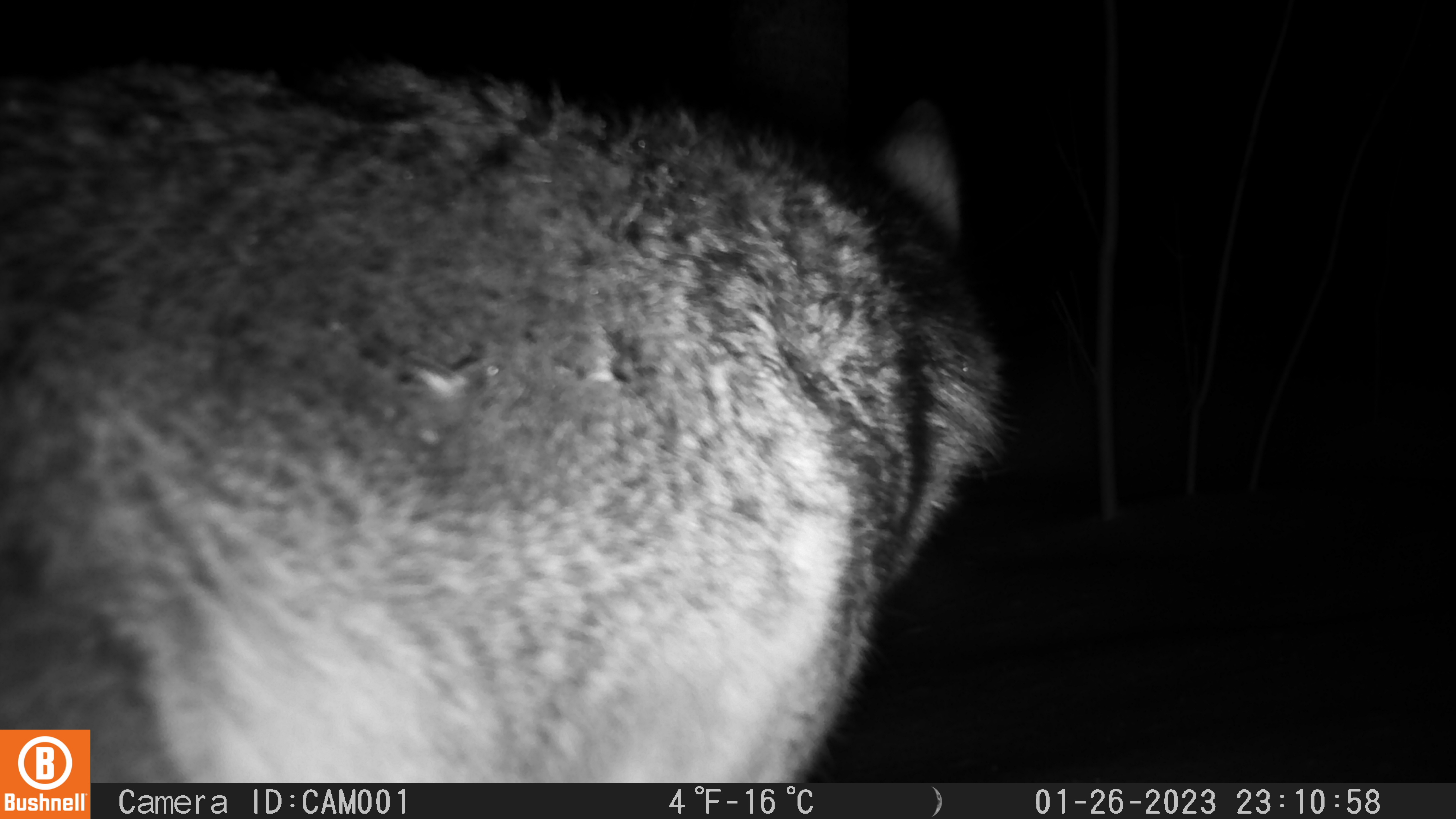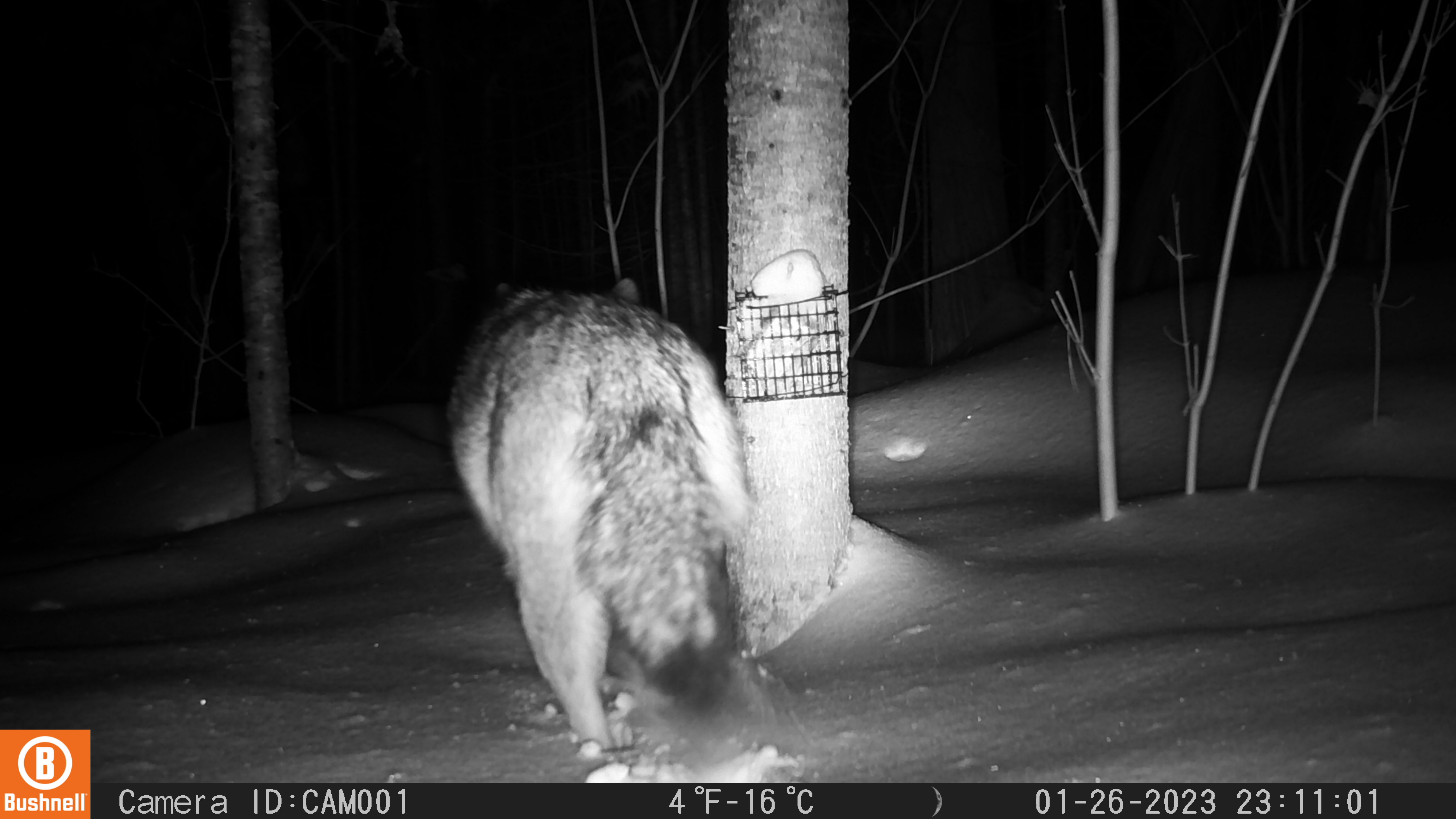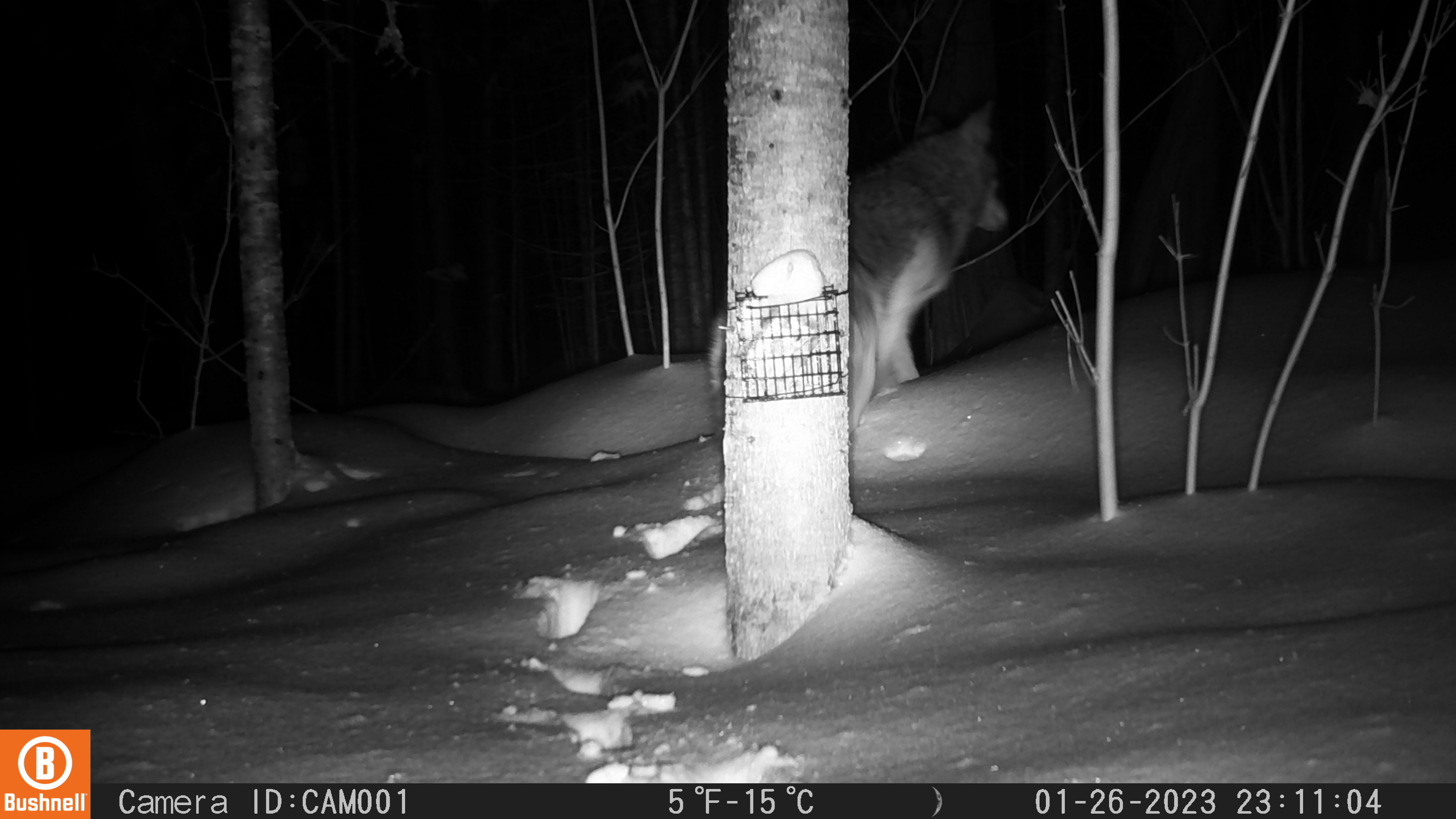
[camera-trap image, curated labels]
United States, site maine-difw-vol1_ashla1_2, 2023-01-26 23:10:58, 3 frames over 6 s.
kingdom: Animalia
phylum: Chordata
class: Mammalia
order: Carnivora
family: Canidae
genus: Canis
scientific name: Canis latrans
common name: coyote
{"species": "coyote (Canis latrans)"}